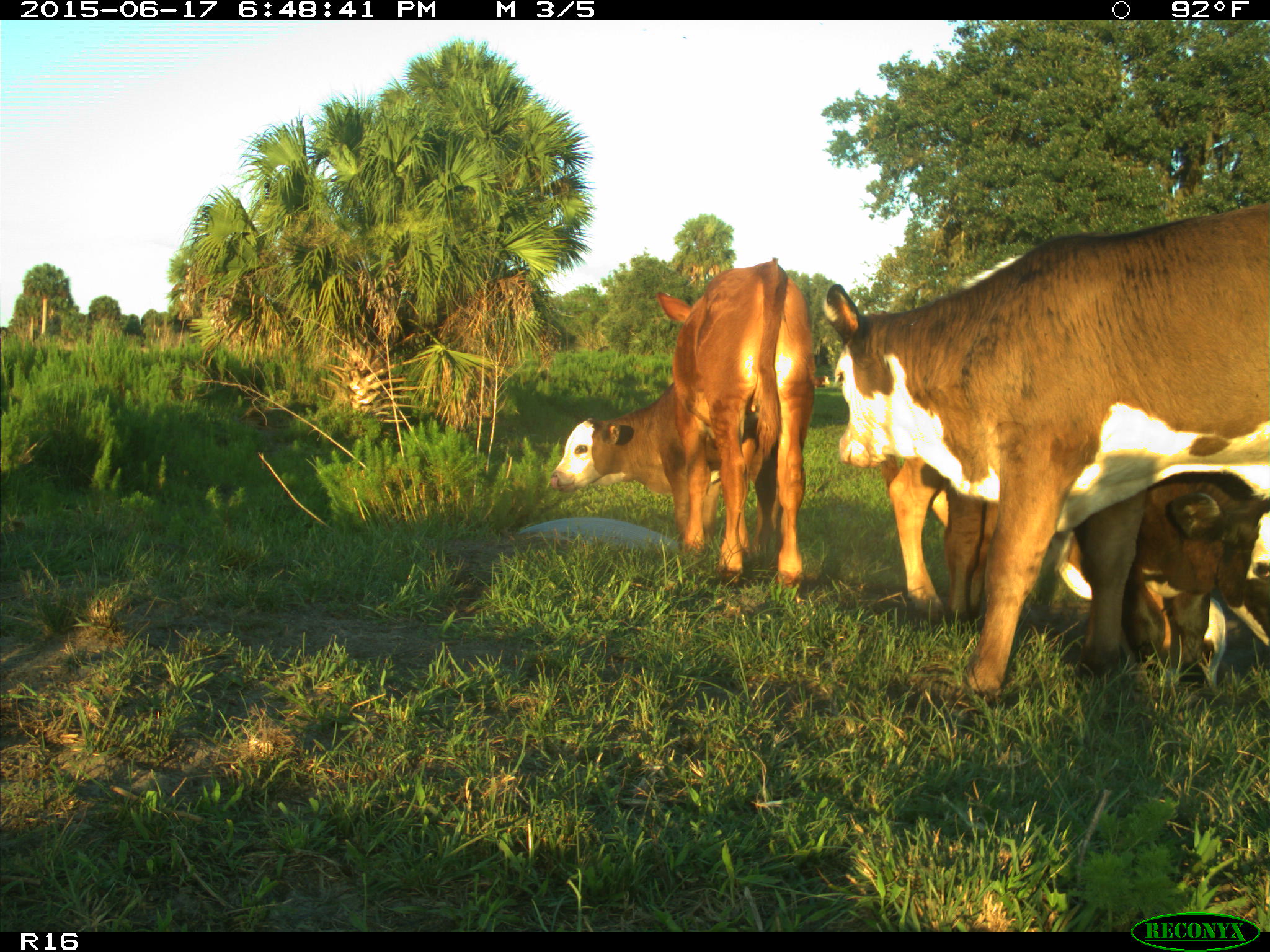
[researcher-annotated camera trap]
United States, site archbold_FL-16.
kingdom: Animalia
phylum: Chordata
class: Mammalia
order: Artiodactyla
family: Bovidae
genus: Bos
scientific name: Bos taurus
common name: domestic cow